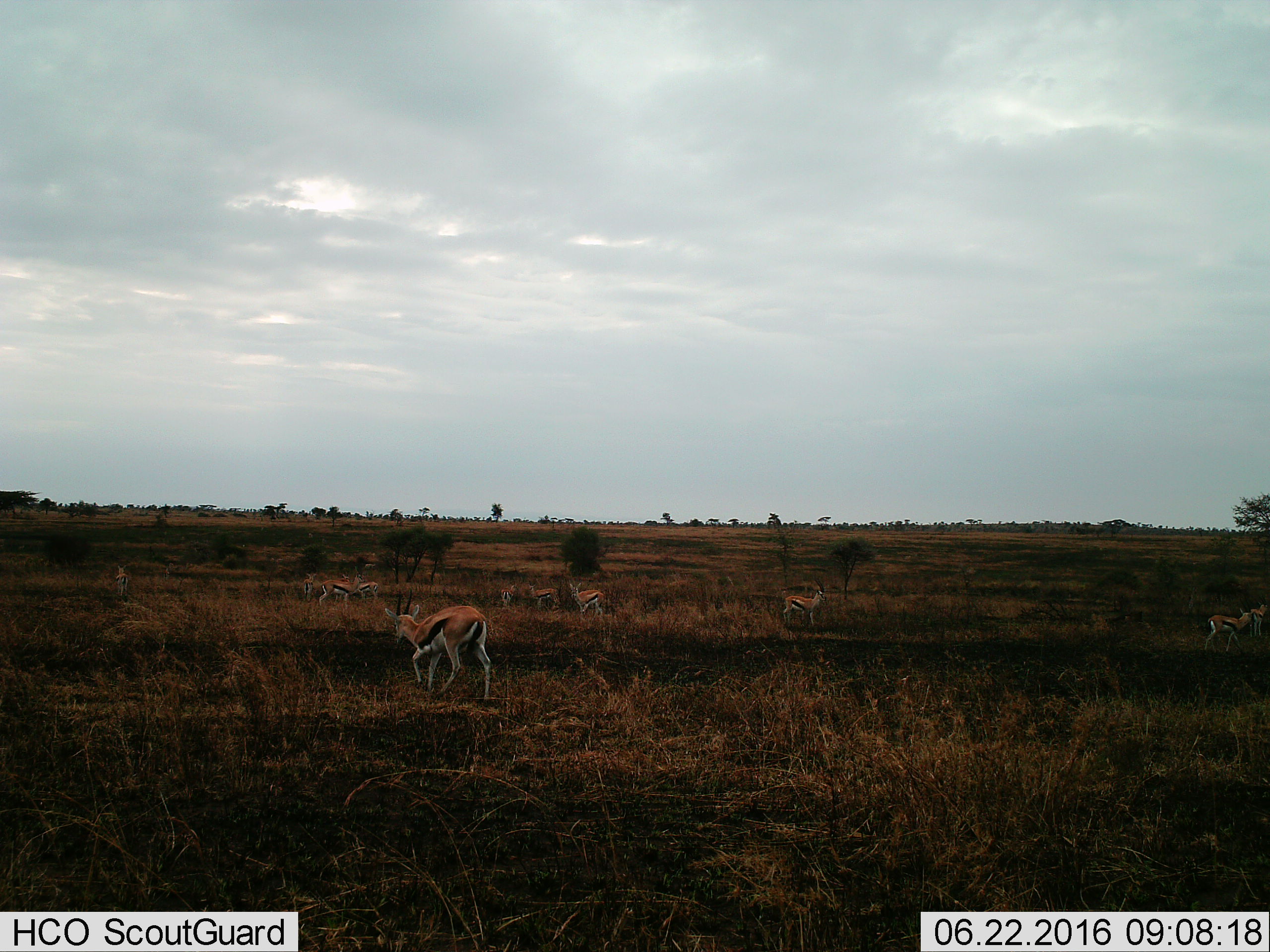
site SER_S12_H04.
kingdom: Animalia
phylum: Chordata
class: Mammalia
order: Artiodactyla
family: Bovidae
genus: Eudorcas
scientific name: Eudorcas thomsonii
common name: thomson's gazelle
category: gazellethomsons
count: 11-50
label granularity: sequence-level